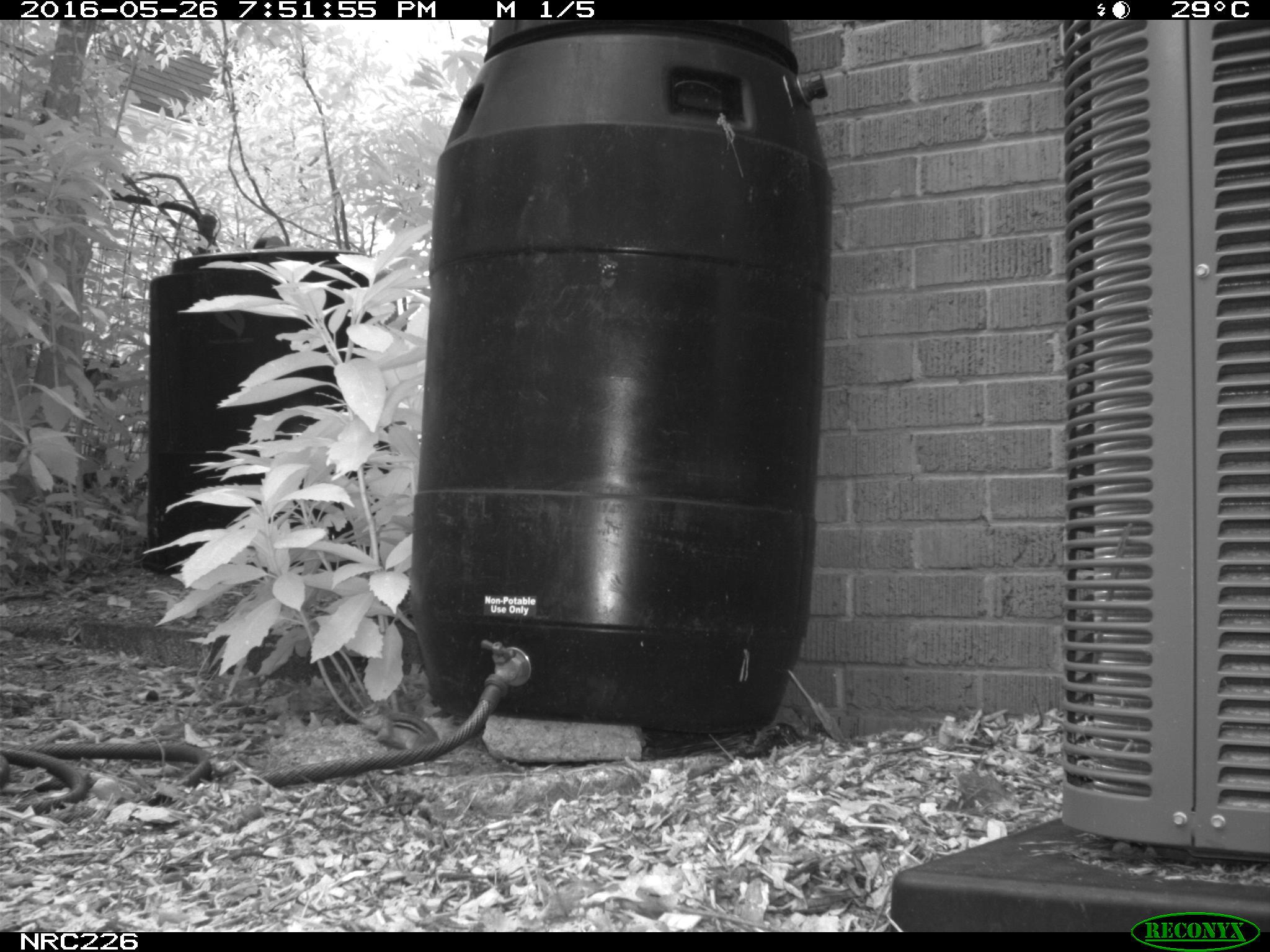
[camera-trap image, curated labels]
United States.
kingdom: Animalia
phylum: Chordata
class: Mammalia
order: Rodentia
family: Sciuridae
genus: Tamias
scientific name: Tamias striatus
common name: eastern chipmunk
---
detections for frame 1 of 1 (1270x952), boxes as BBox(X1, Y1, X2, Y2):
Eastern Chipmunk: BBox(352, 695, 446, 753)